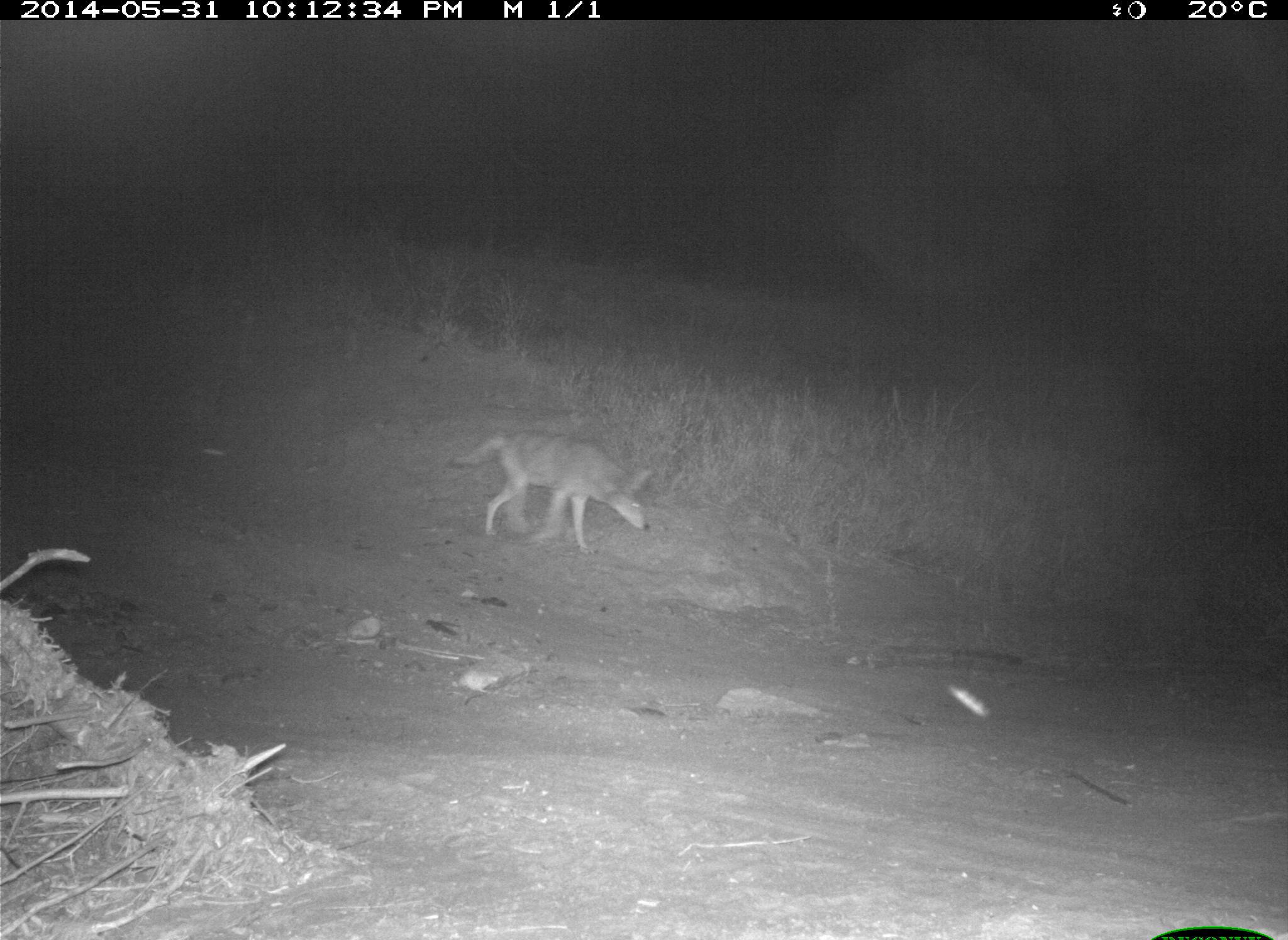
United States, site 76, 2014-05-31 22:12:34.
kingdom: Animalia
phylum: Chordata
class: Mammalia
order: Carnivora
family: Canidae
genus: Canis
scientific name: Canis latrans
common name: coyote